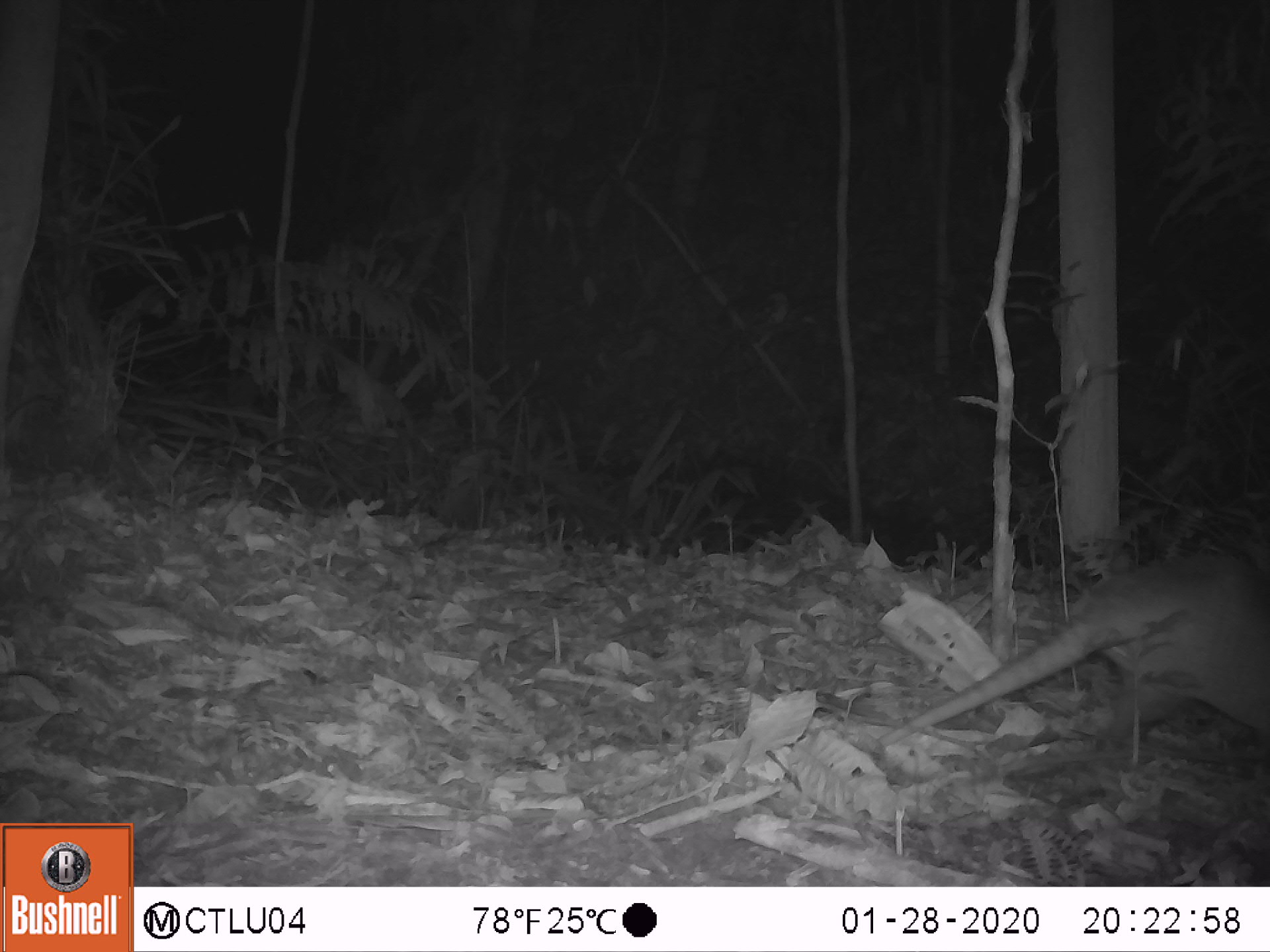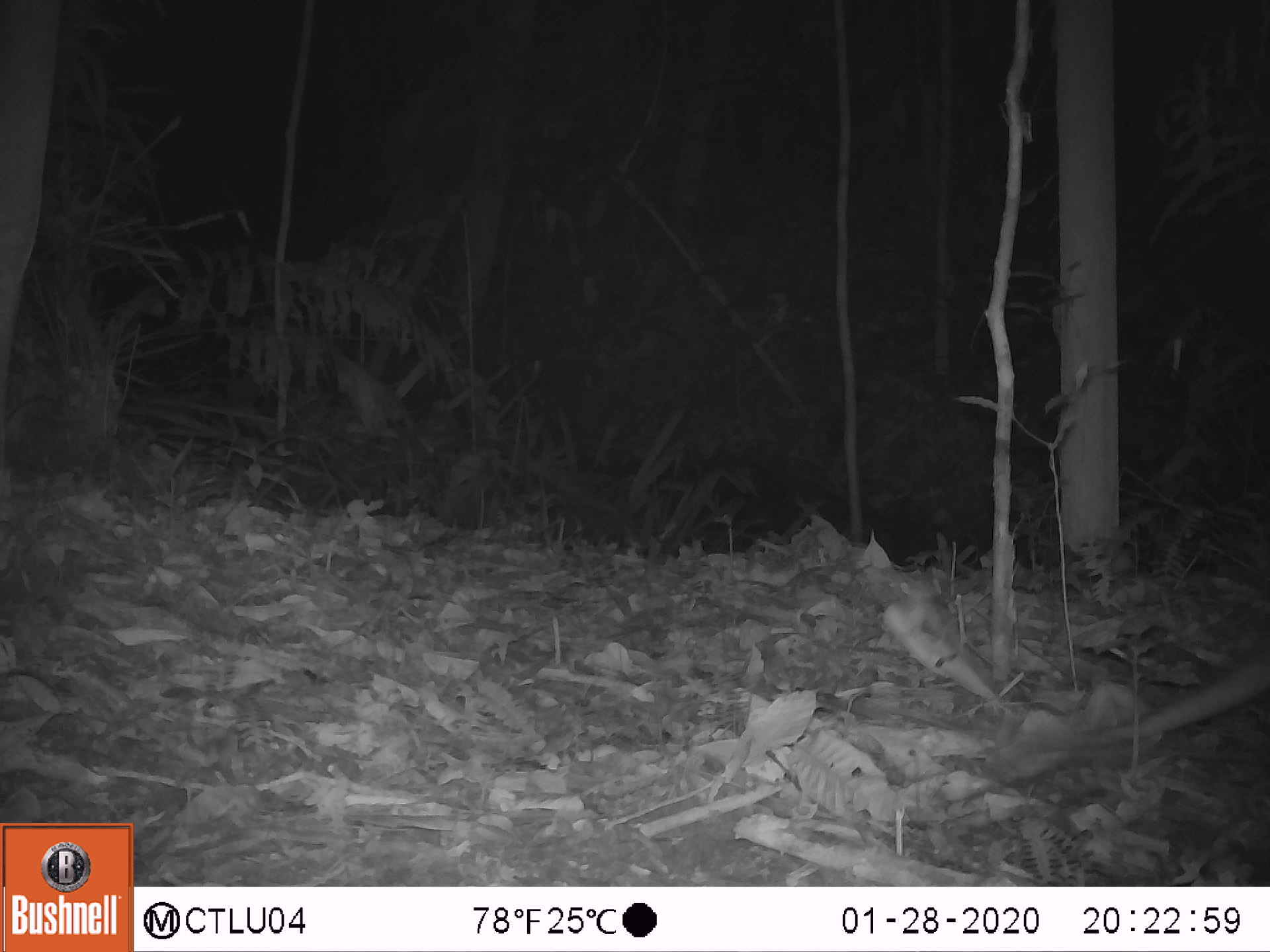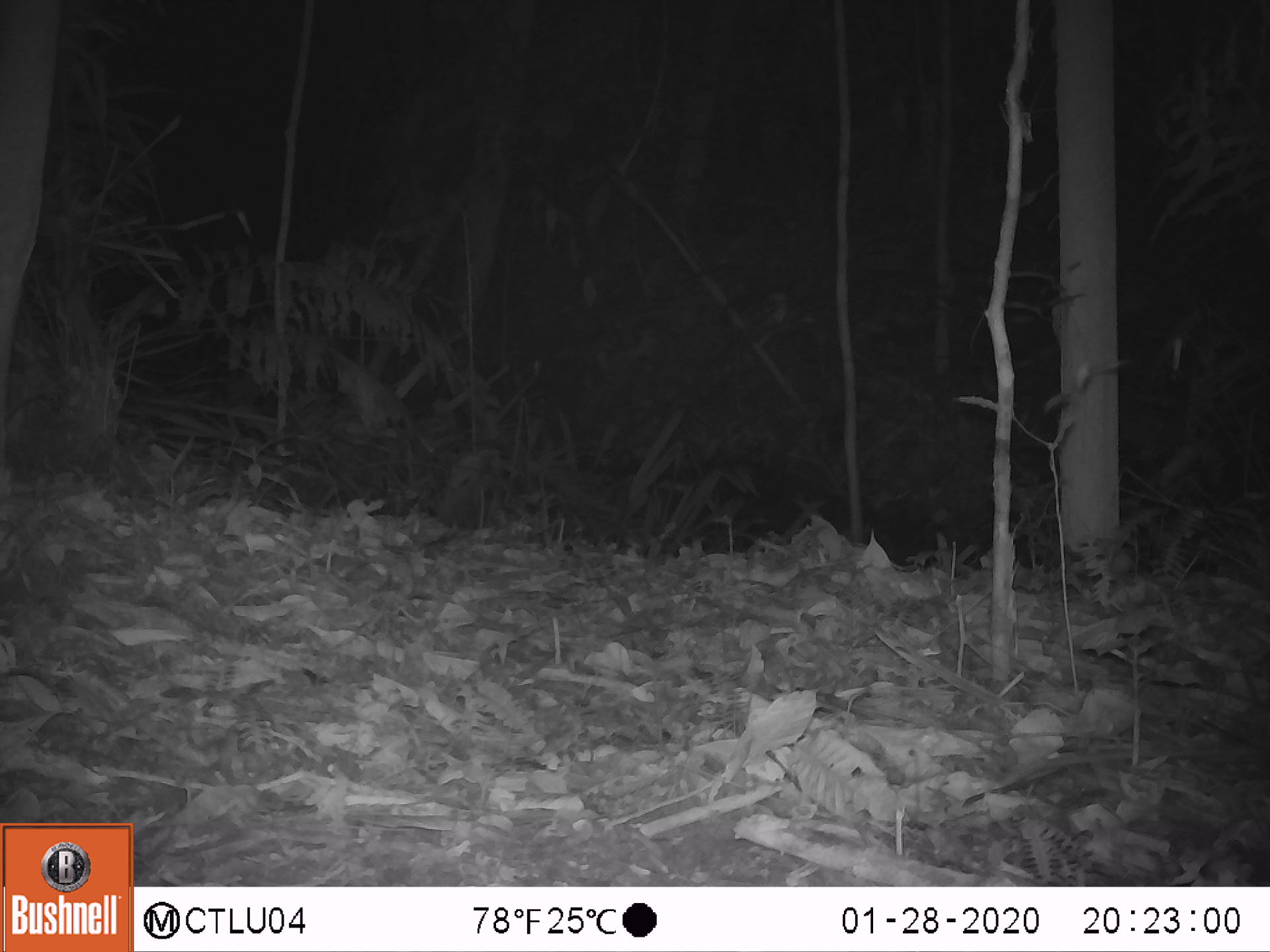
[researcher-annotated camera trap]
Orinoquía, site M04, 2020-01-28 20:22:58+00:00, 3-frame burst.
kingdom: Animalia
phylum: Chordata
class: Mammalia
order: Cingulata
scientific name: Cingulata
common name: armadillo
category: unknown armadillo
Unknown armadillo (armadillo) (Cingulata).